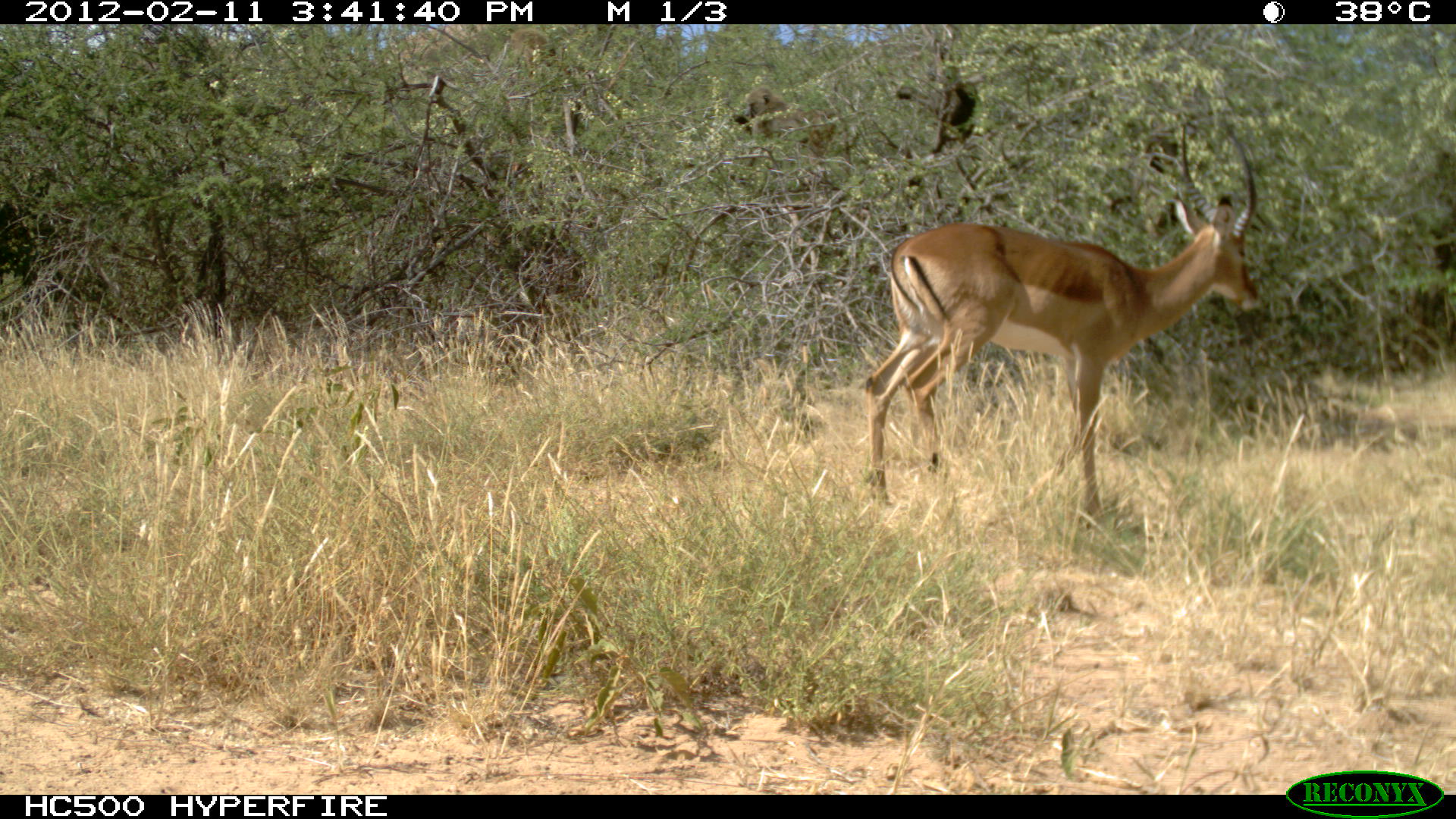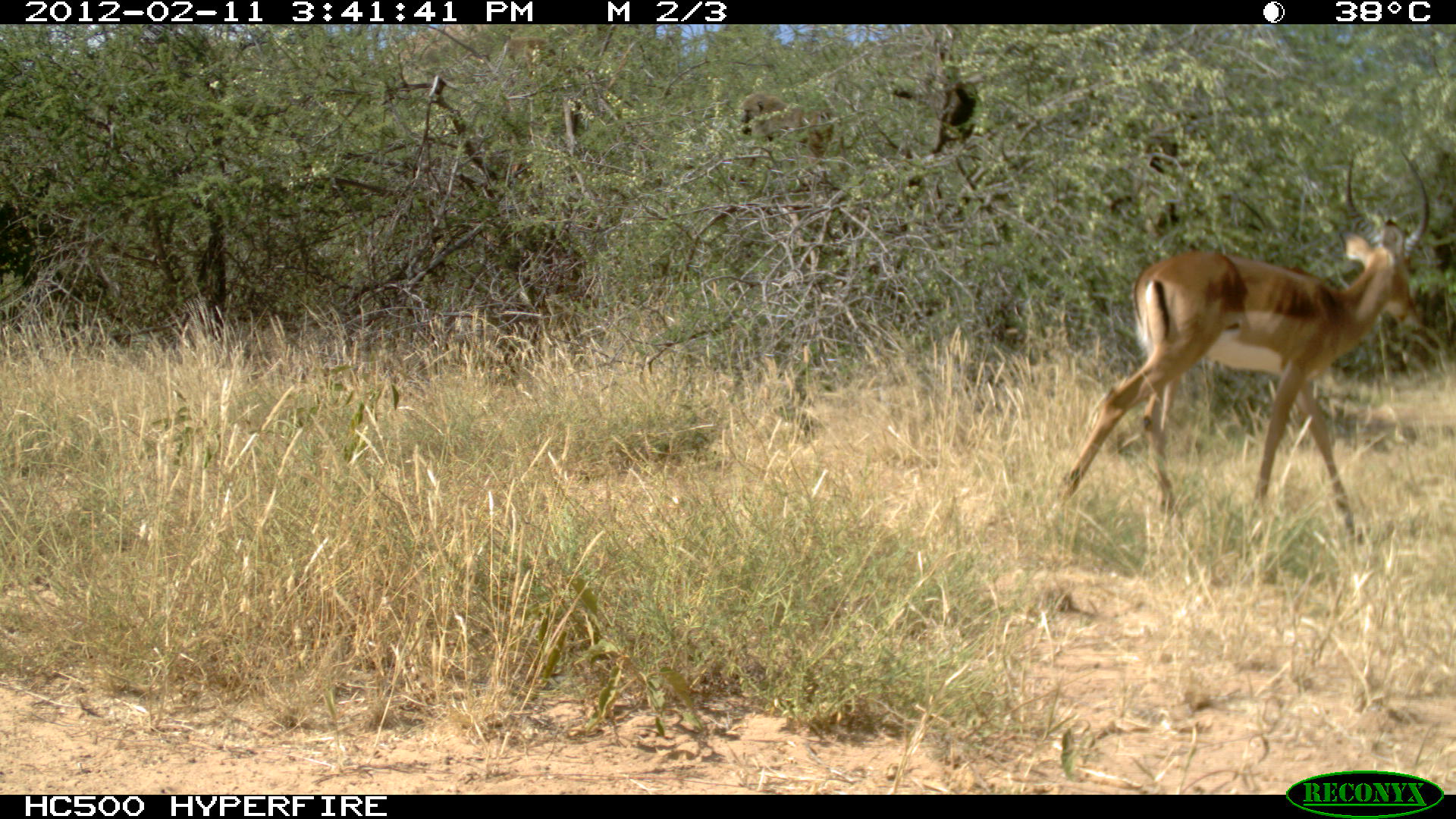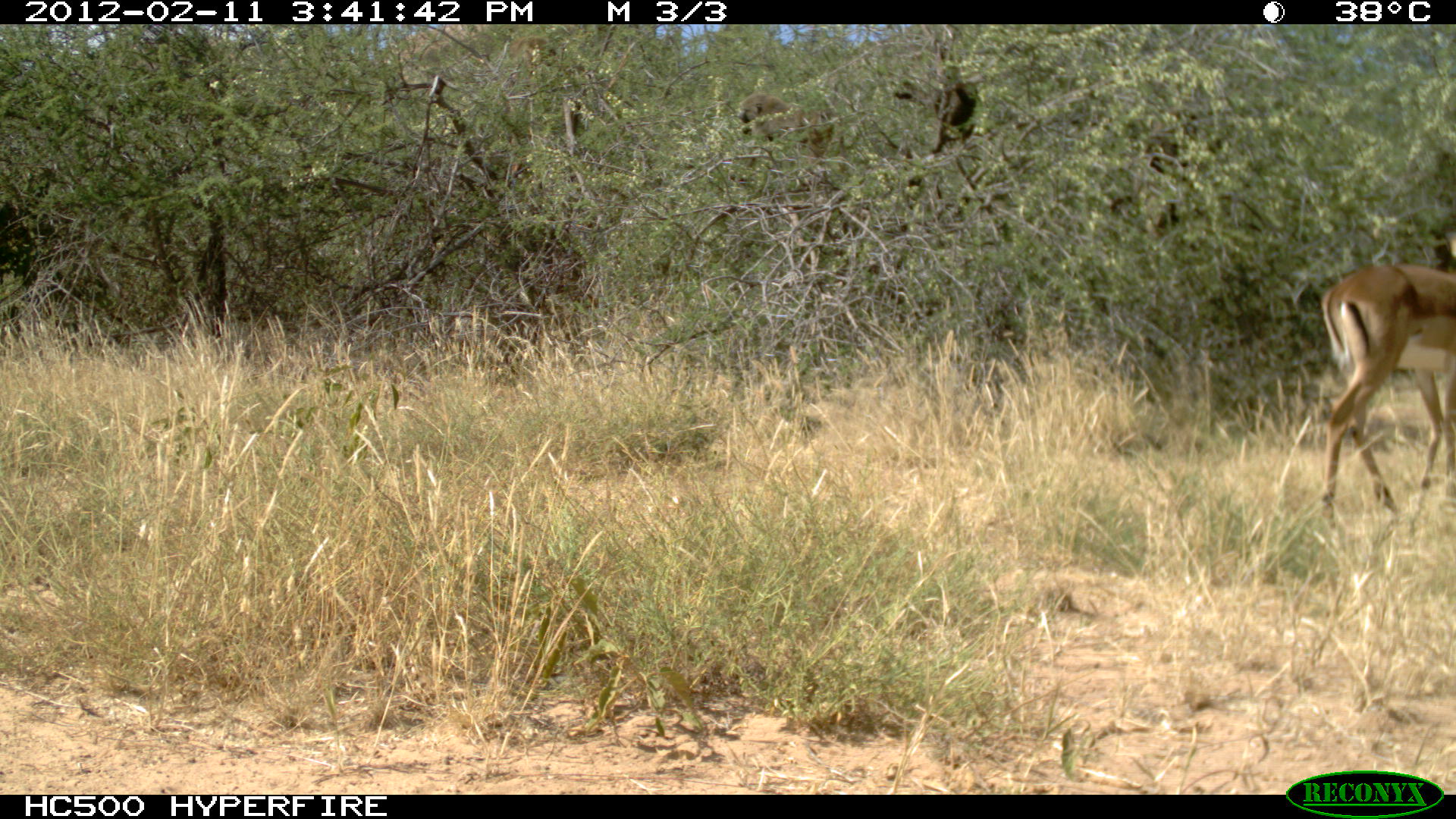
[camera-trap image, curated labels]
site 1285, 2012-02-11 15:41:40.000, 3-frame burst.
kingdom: Animalia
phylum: Chordata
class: Mammalia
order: Artiodactyla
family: Bovidae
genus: Aepyceros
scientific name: Aepyceros melampus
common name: impala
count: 1